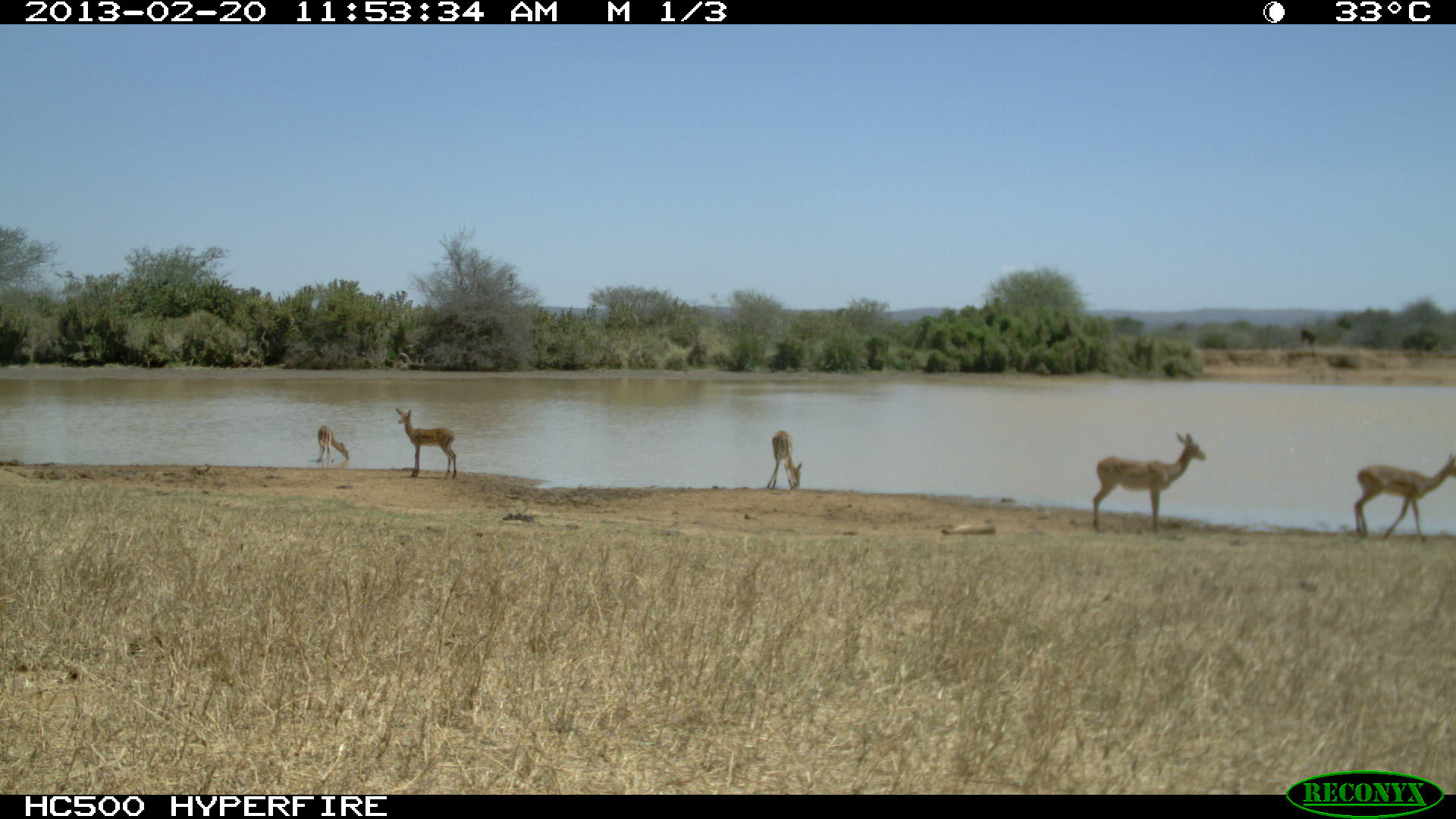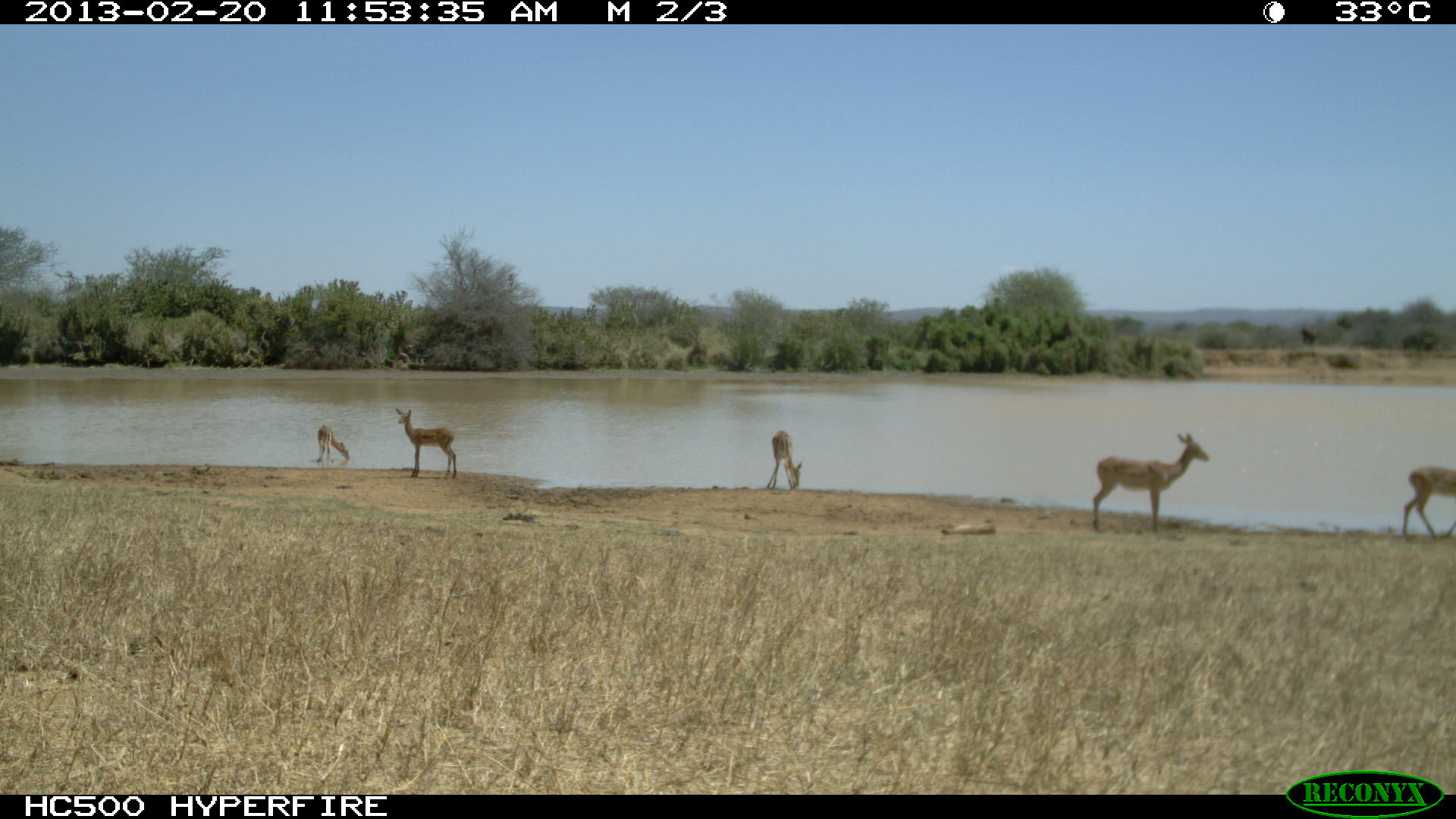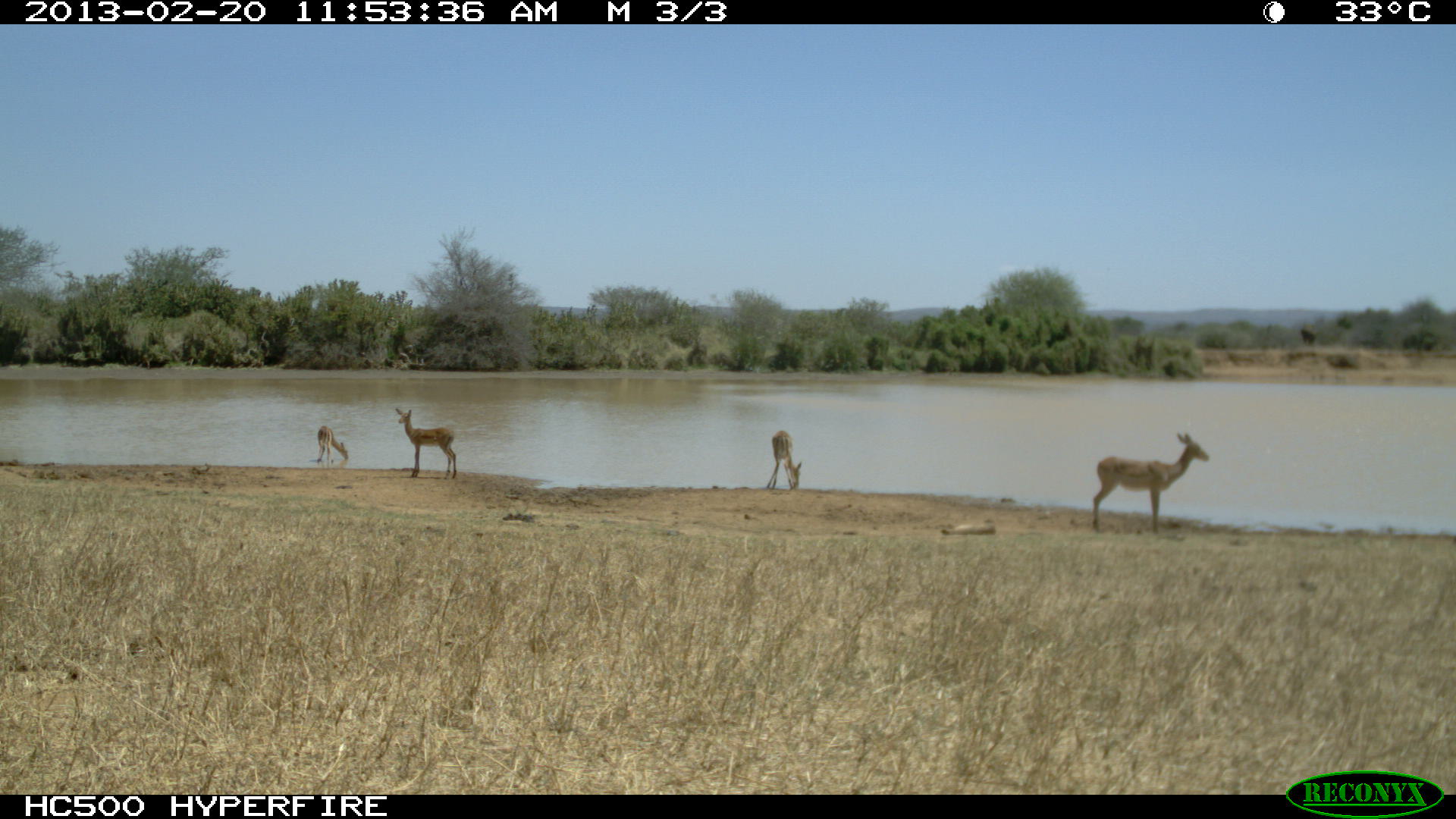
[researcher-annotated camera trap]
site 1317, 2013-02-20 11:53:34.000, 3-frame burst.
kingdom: Animalia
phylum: Chordata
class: Mammalia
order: Artiodactyla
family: Bovidae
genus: Aepyceros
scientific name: Aepyceros melampus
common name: impala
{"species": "Aepyceros melampus (impala)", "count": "5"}